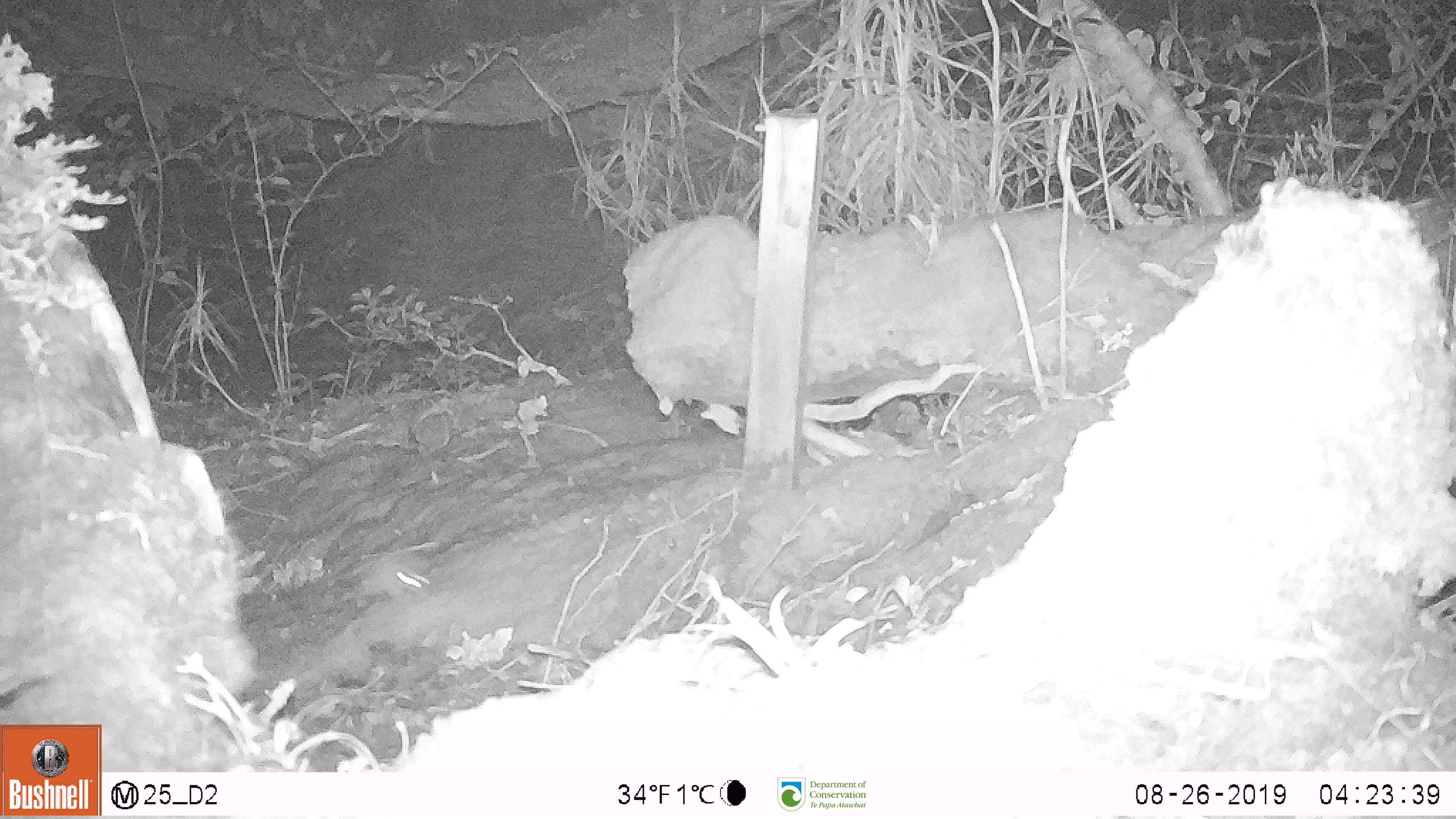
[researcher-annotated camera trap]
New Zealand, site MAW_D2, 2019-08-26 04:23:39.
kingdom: Animalia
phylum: Chordata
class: Mammalia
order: Rodentia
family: Muridae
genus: Mus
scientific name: Mus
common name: mouse